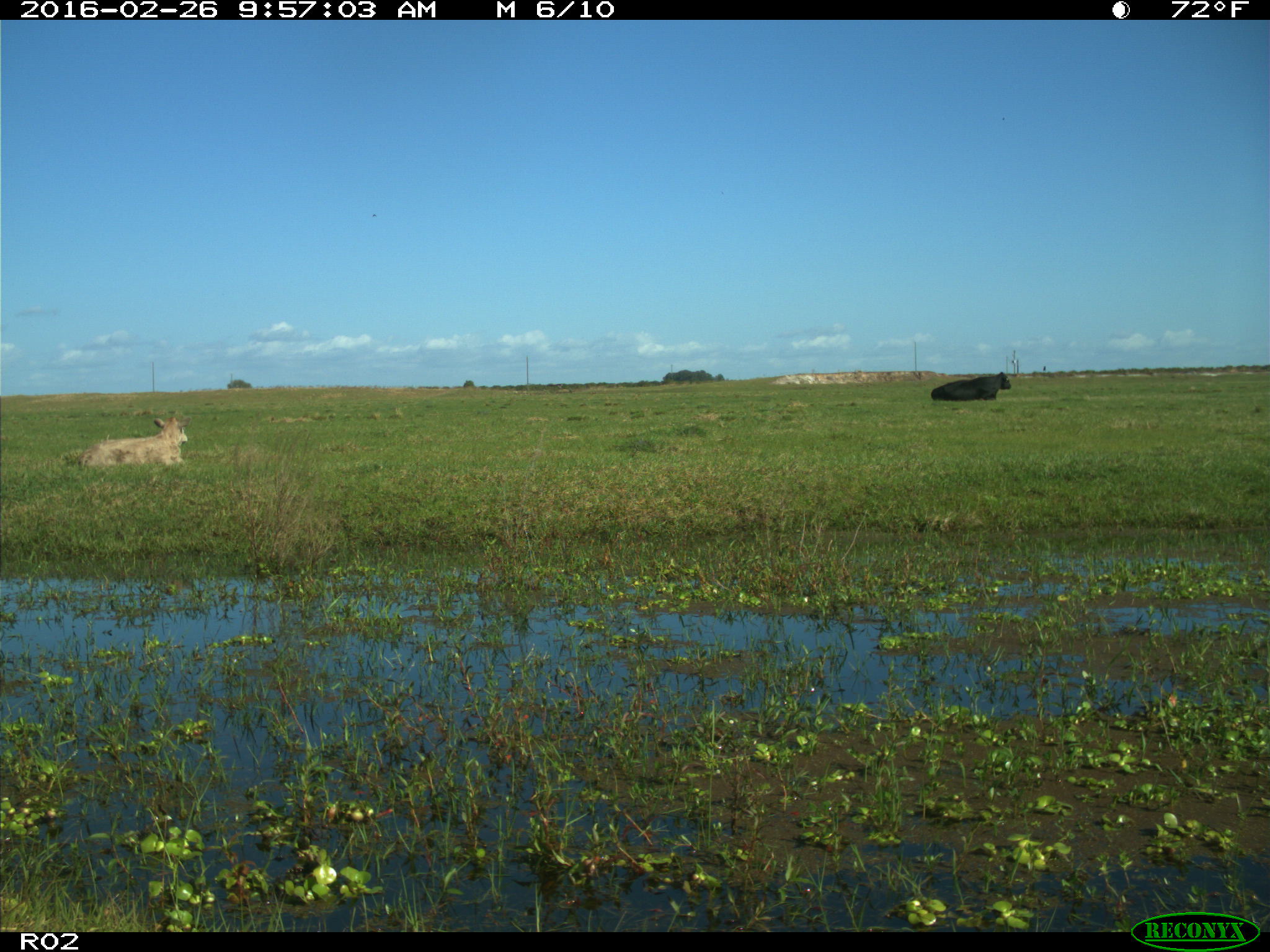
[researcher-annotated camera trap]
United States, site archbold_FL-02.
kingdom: Animalia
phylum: Chordata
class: Mammalia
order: Artiodactyla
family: Bovidae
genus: Bos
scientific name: Bos taurus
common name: domestic cow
Bos taurus (domestic cow).